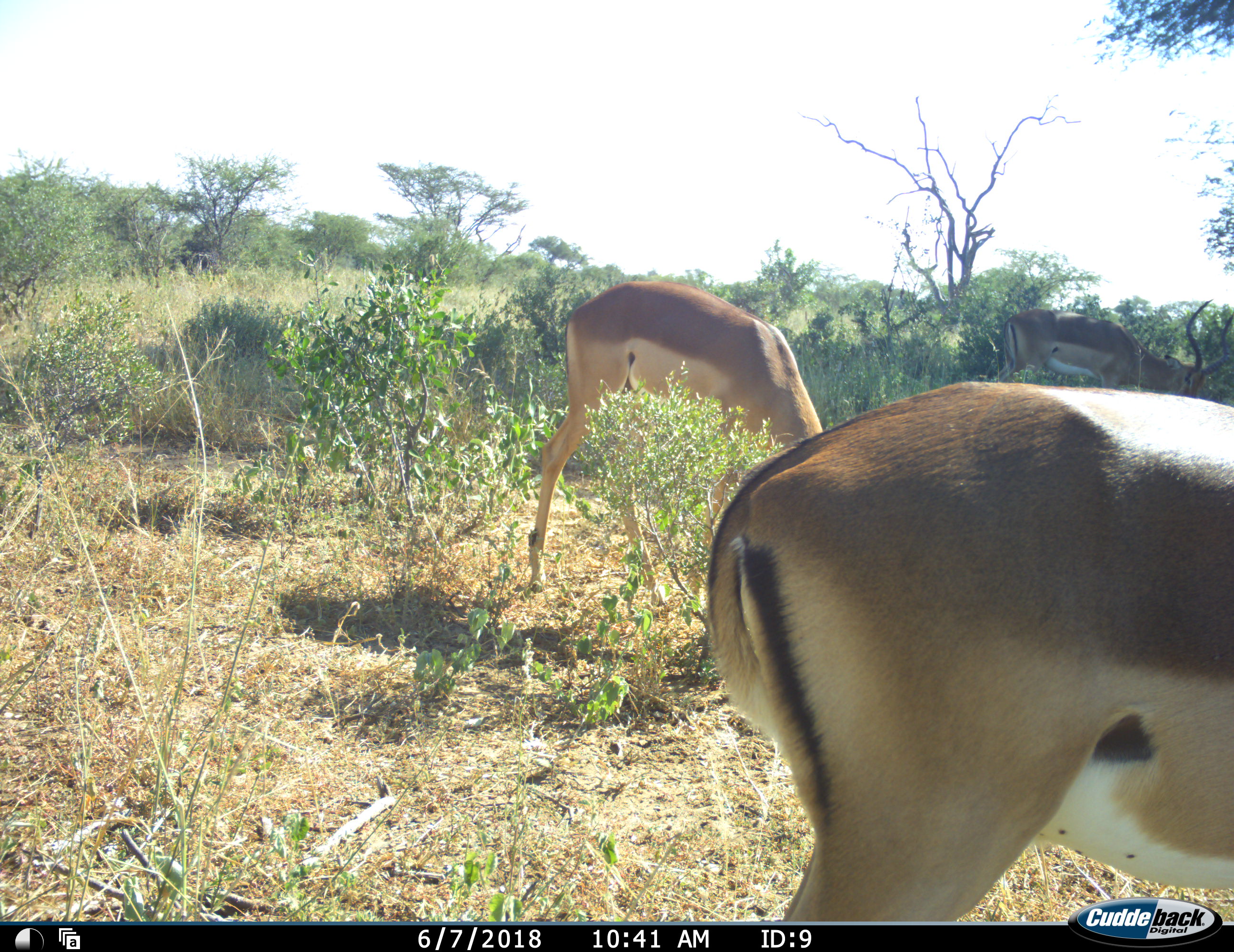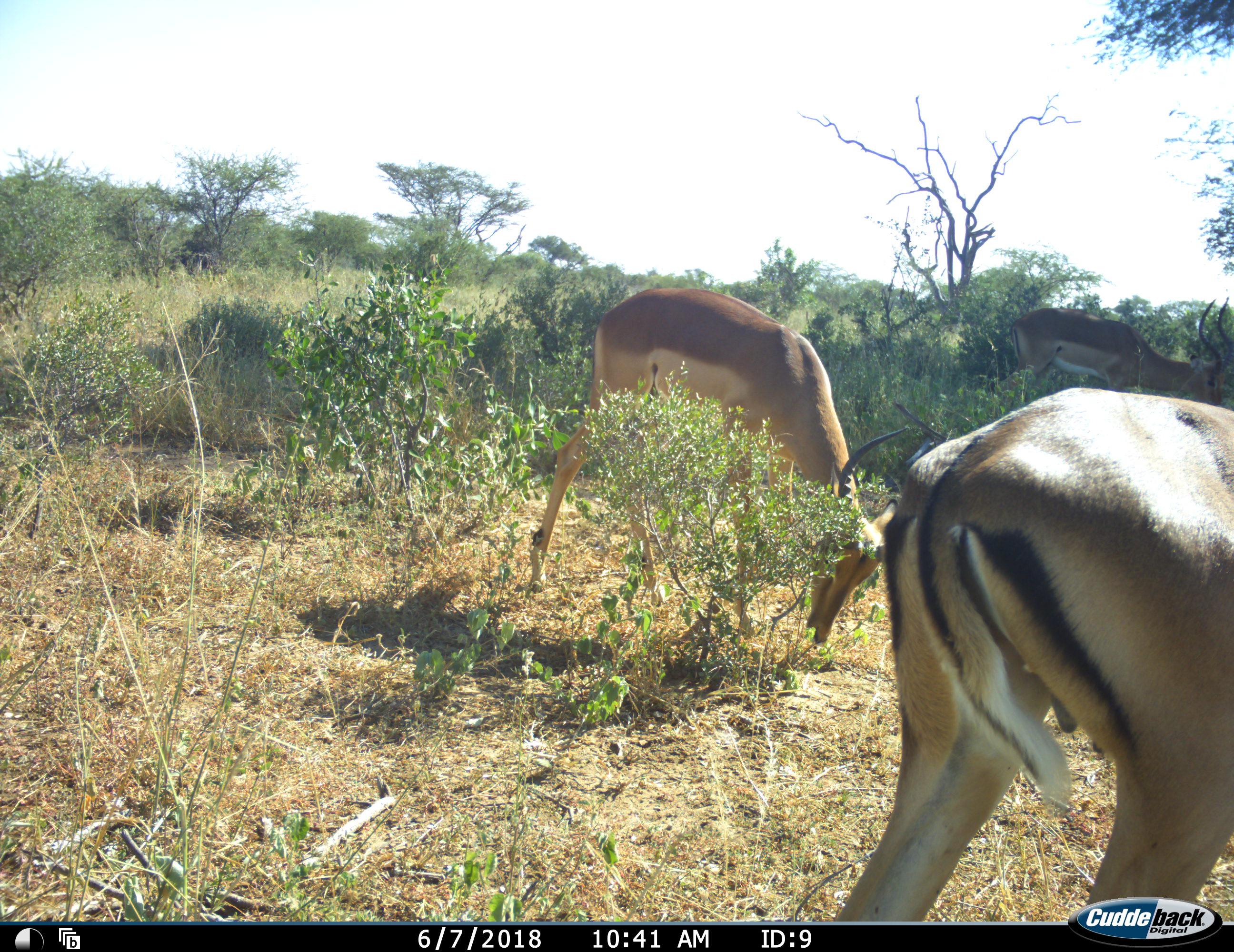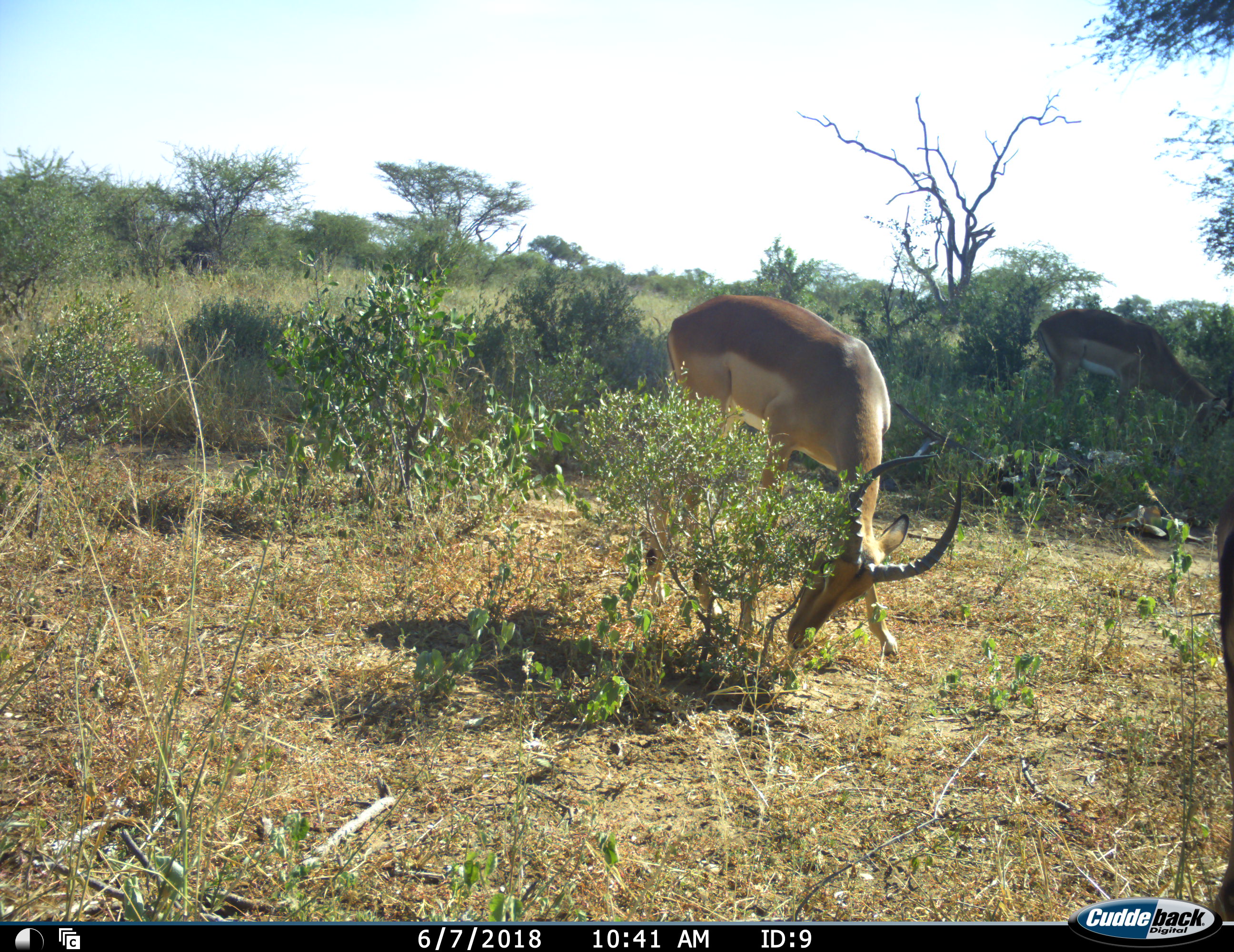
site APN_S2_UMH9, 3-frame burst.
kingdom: Animalia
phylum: Chordata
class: Mammalia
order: Artiodactyla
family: Bovidae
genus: Aepyceros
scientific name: Aepyceros melampus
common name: impala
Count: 3.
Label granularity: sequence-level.